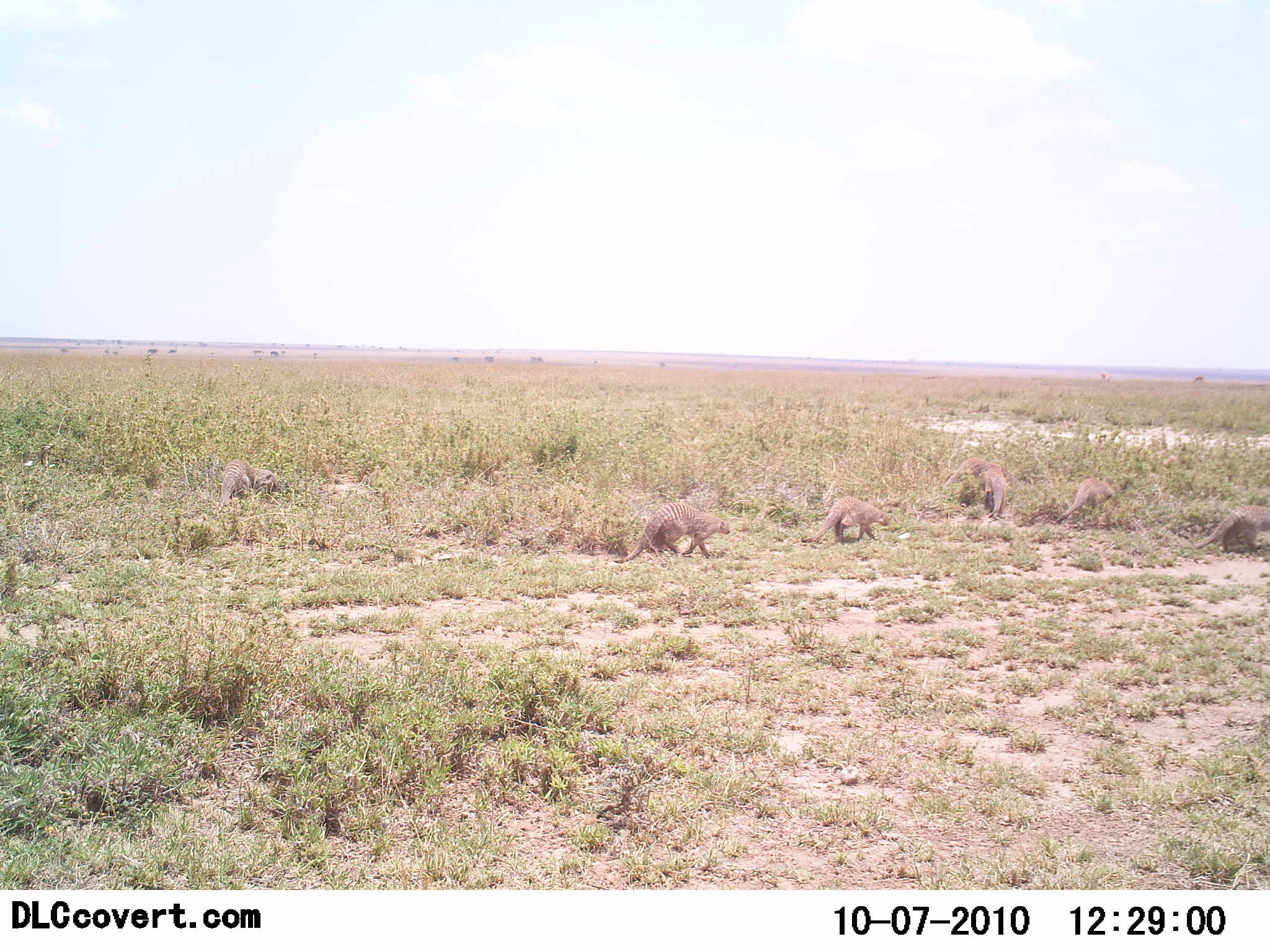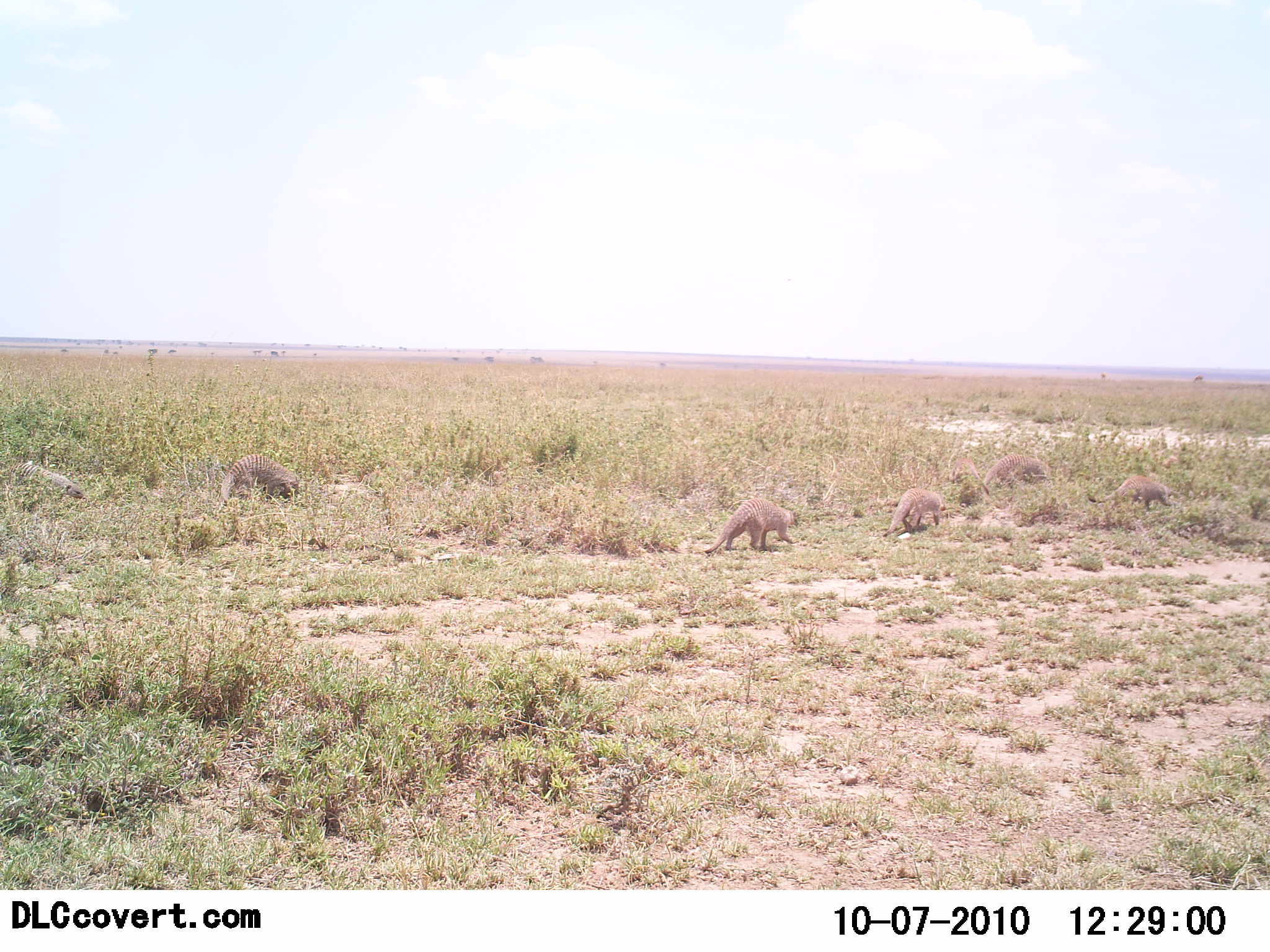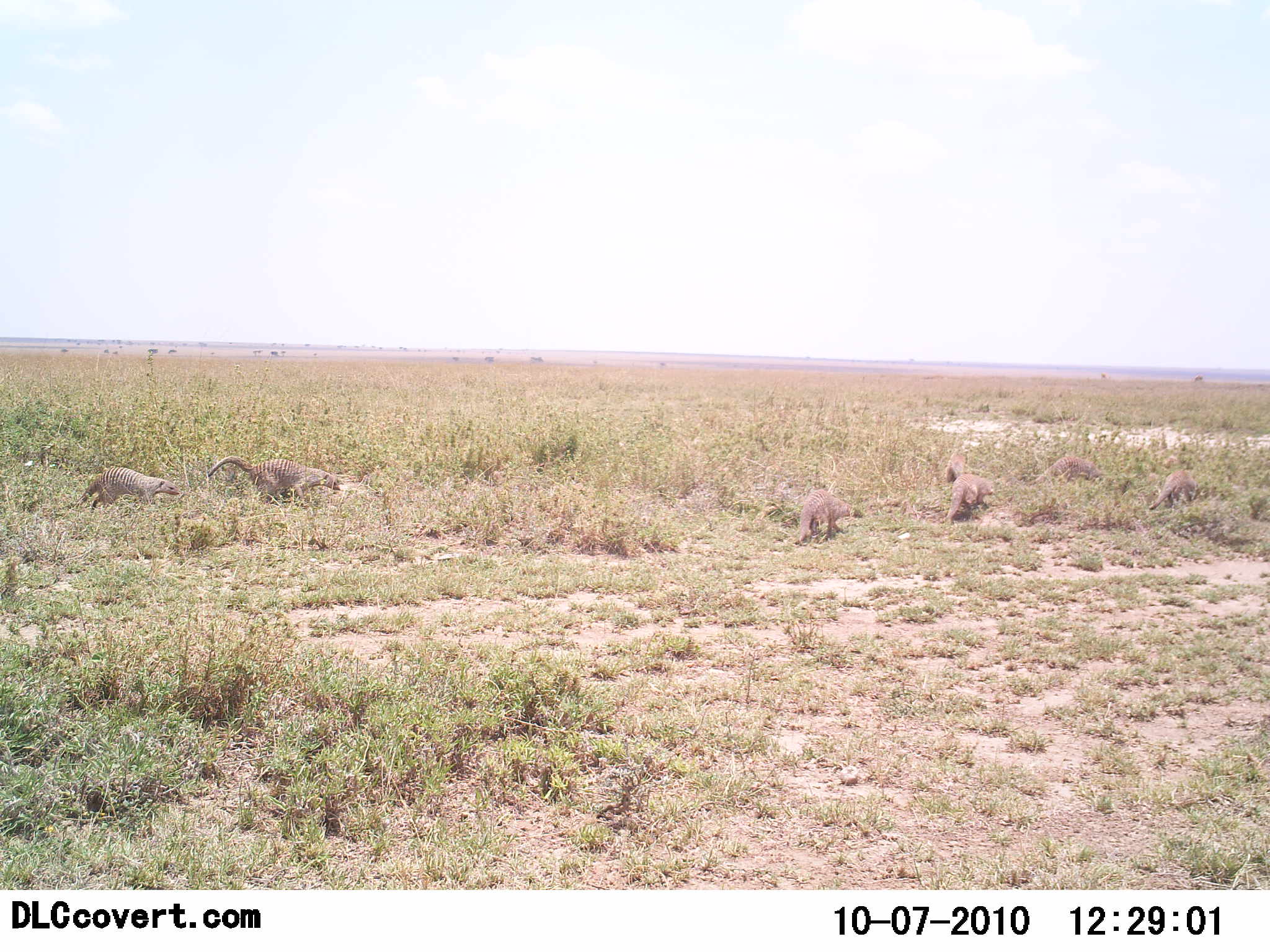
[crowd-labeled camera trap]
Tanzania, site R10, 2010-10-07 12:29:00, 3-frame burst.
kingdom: Animalia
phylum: Chordata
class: Mammalia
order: Carnivora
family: Herpestidae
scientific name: Herpestidae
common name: mongoose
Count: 7.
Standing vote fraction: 0%.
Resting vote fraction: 7%.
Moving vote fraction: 100%.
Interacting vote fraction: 0%.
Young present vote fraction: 0%.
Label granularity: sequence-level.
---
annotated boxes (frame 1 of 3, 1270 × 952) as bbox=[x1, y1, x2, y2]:
animal: bbox=[613, 499, 734, 566]; bbox=[800, 495, 892, 547]; bbox=[942, 457, 1008, 522]; bbox=[1193, 501, 1270, 555]; bbox=[216, 458, 282, 512]; bbox=[1057, 476, 1116, 524]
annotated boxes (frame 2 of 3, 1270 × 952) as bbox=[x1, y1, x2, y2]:
animal: bbox=[704, 496, 799, 556]; bbox=[218, 450, 302, 506]; bbox=[0, 459, 87, 507]; bbox=[1088, 474, 1179, 513]; bbox=[881, 487, 948, 539]; bbox=[985, 447, 1053, 489]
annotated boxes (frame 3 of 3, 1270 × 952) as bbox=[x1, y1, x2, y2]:
animal: bbox=[208, 453, 344, 507]; bbox=[73, 465, 187, 514]; bbox=[791, 488, 854, 546]; bbox=[1032, 452, 1104, 491]; bbox=[942, 473, 995, 524]; bbox=[1146, 469, 1200, 514]; bbox=[943, 451, 983, 493]